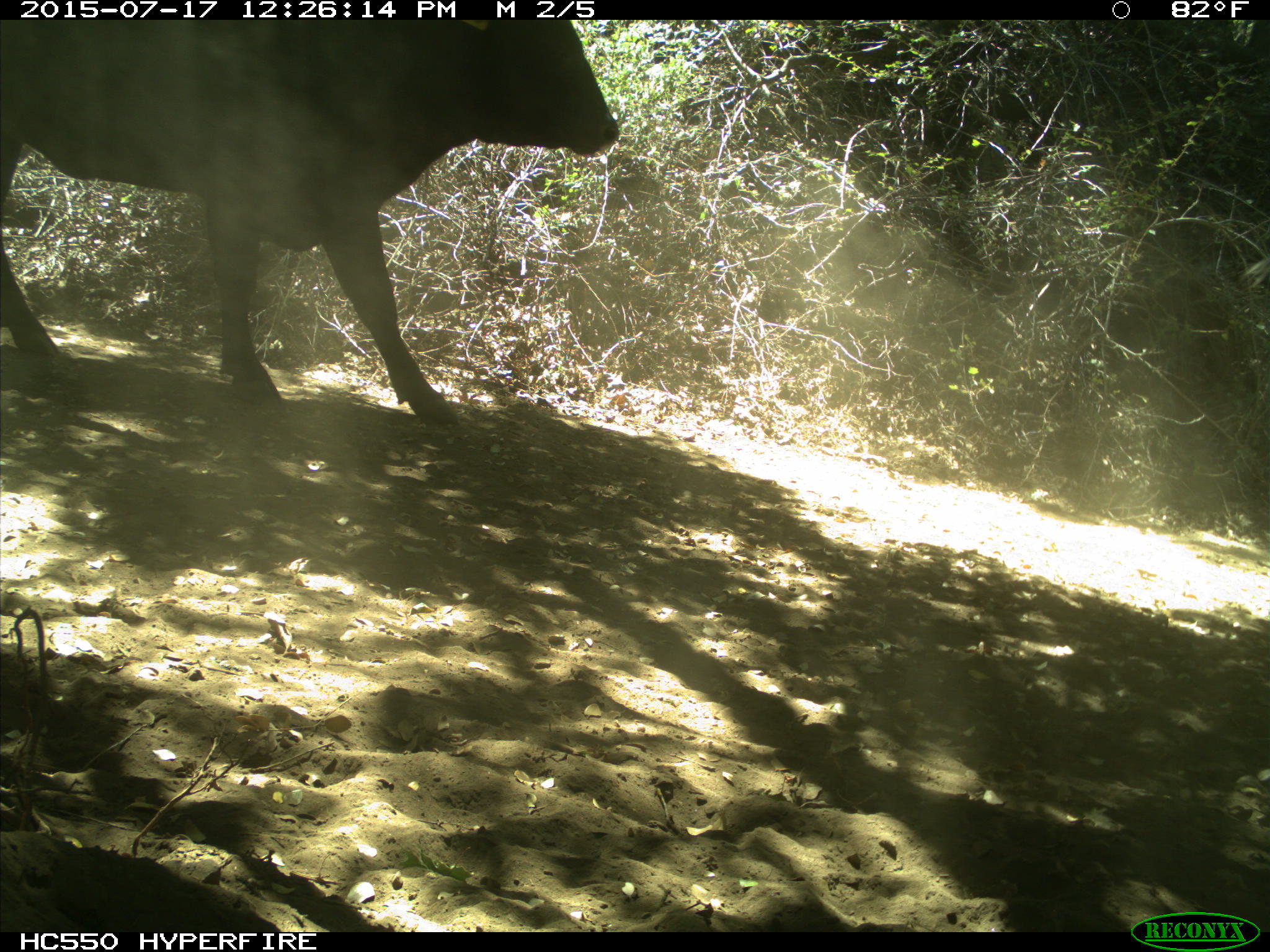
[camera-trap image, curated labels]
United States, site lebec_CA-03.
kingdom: Animalia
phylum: Chordata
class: Mammalia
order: Artiodactyla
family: Bovidae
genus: Bos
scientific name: Bos taurus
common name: domestic cow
Bos taurus (domestic cow).